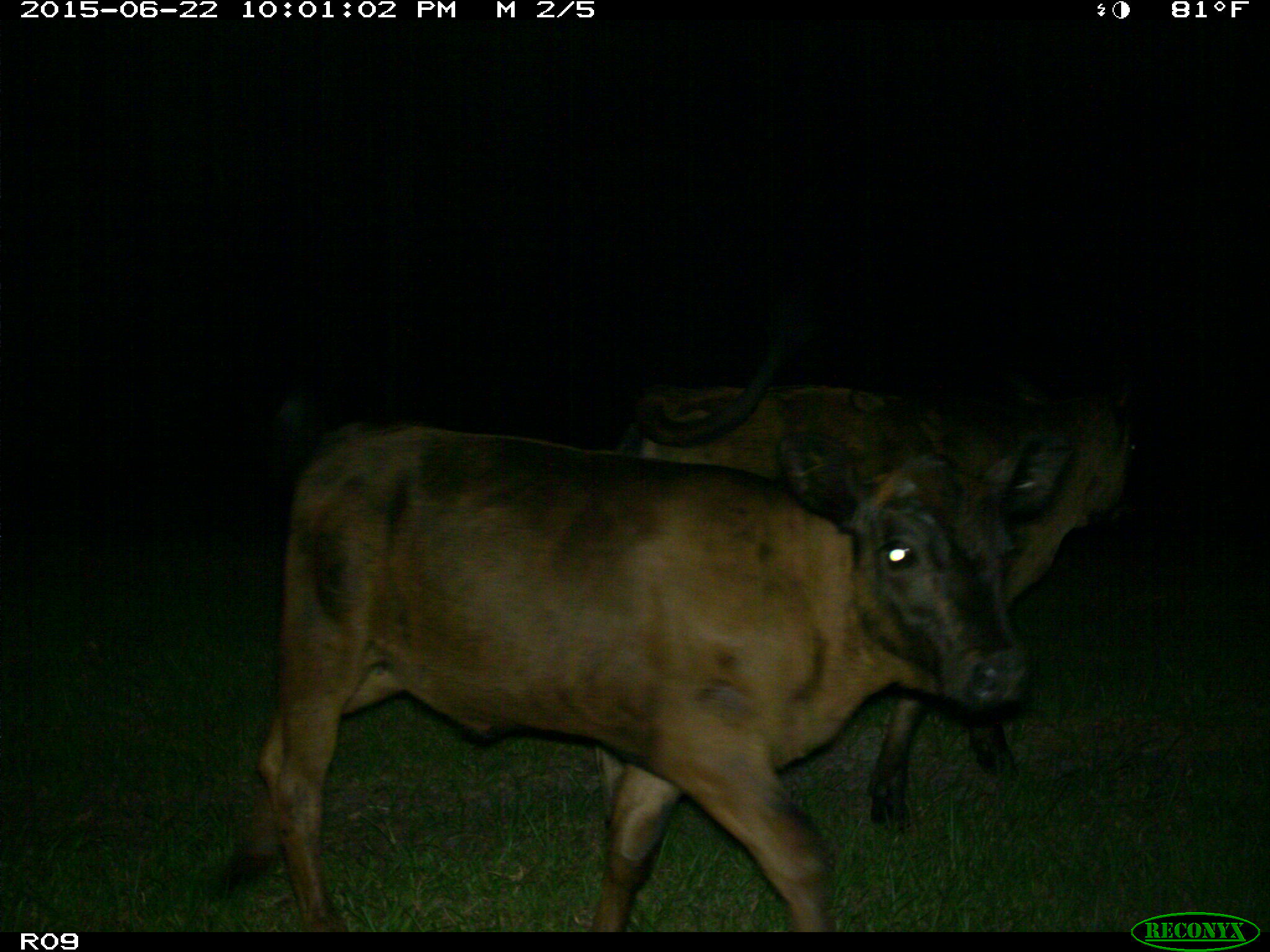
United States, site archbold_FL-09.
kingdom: Animalia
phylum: Chordata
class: Mammalia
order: Artiodactyla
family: Bovidae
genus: Bos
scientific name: Bos taurus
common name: domestic cow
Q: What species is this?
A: Bos taurus (domestic cow).